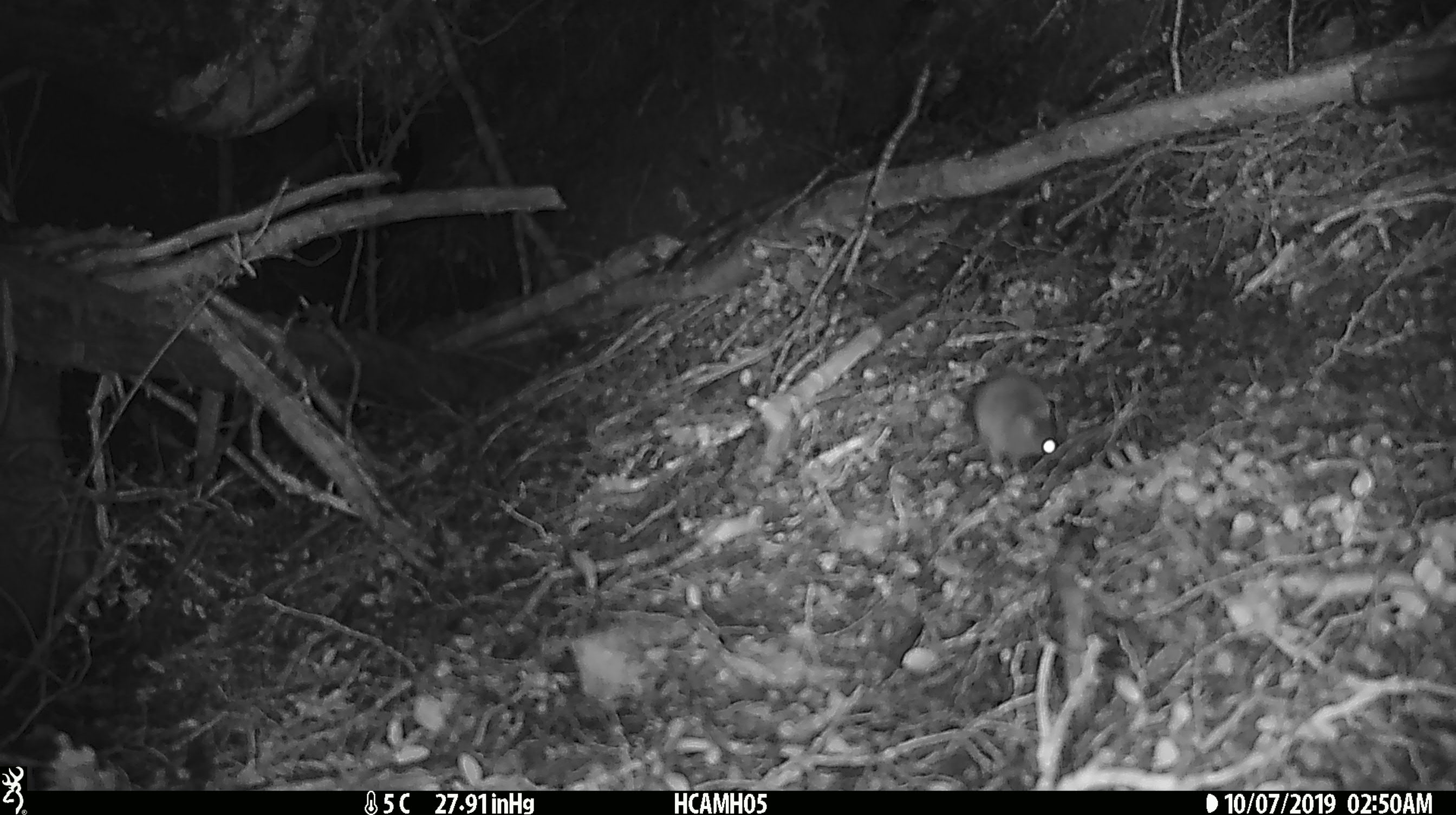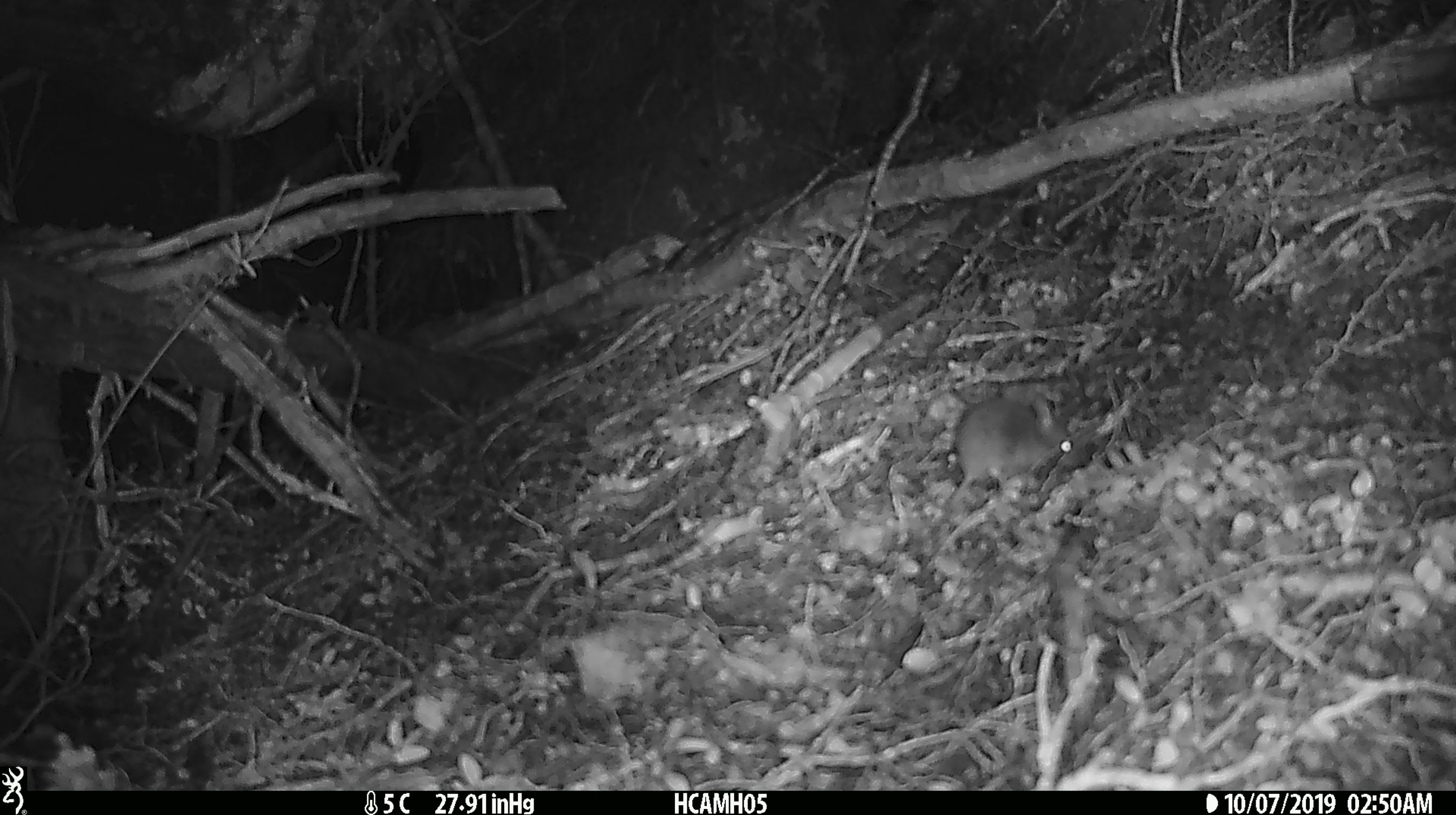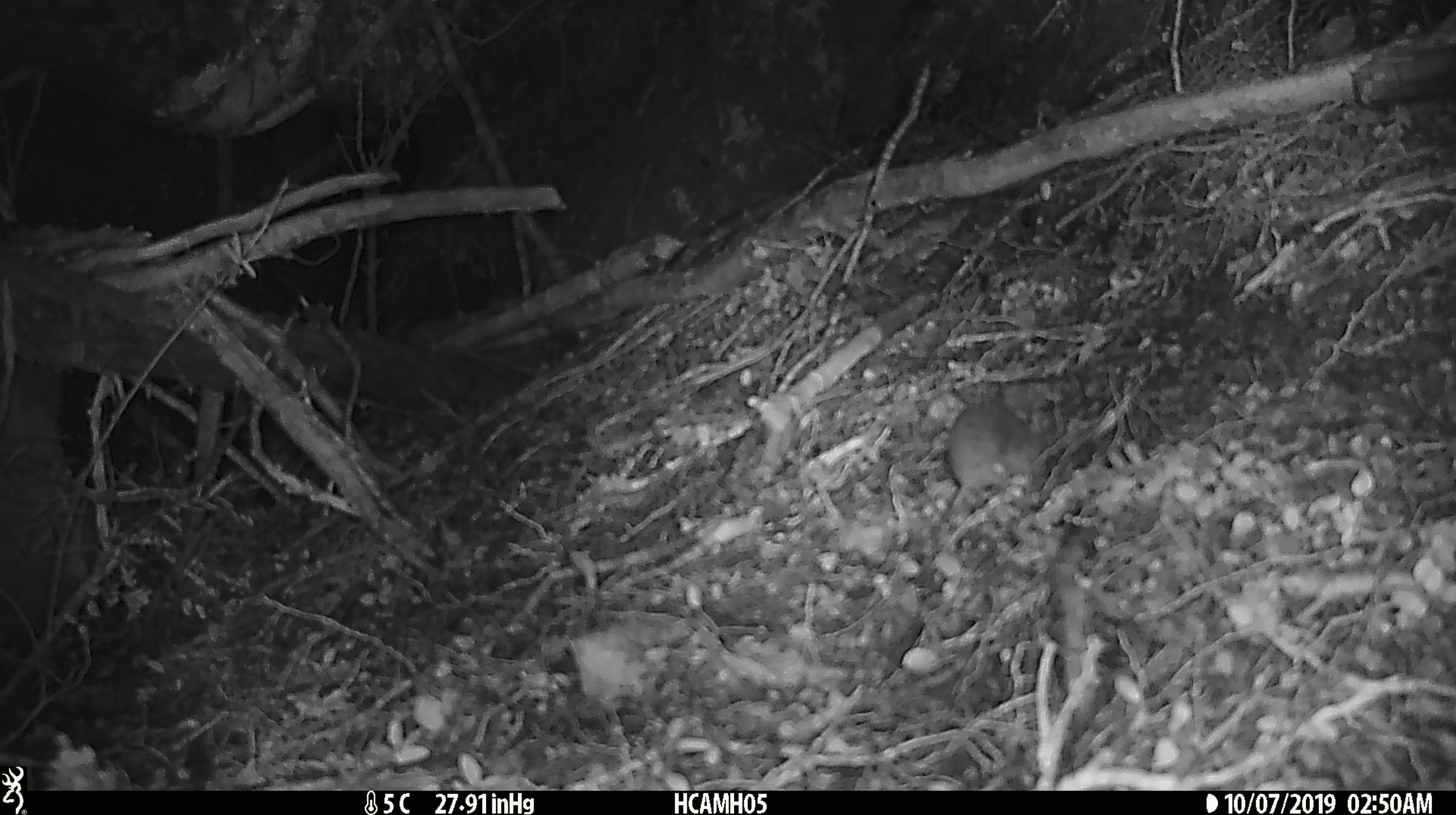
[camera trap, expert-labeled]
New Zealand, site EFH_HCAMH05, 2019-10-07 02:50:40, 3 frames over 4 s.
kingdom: Animalia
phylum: Chordata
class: Mammalia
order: Rodentia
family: Muridae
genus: Mus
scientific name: Mus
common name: mouse